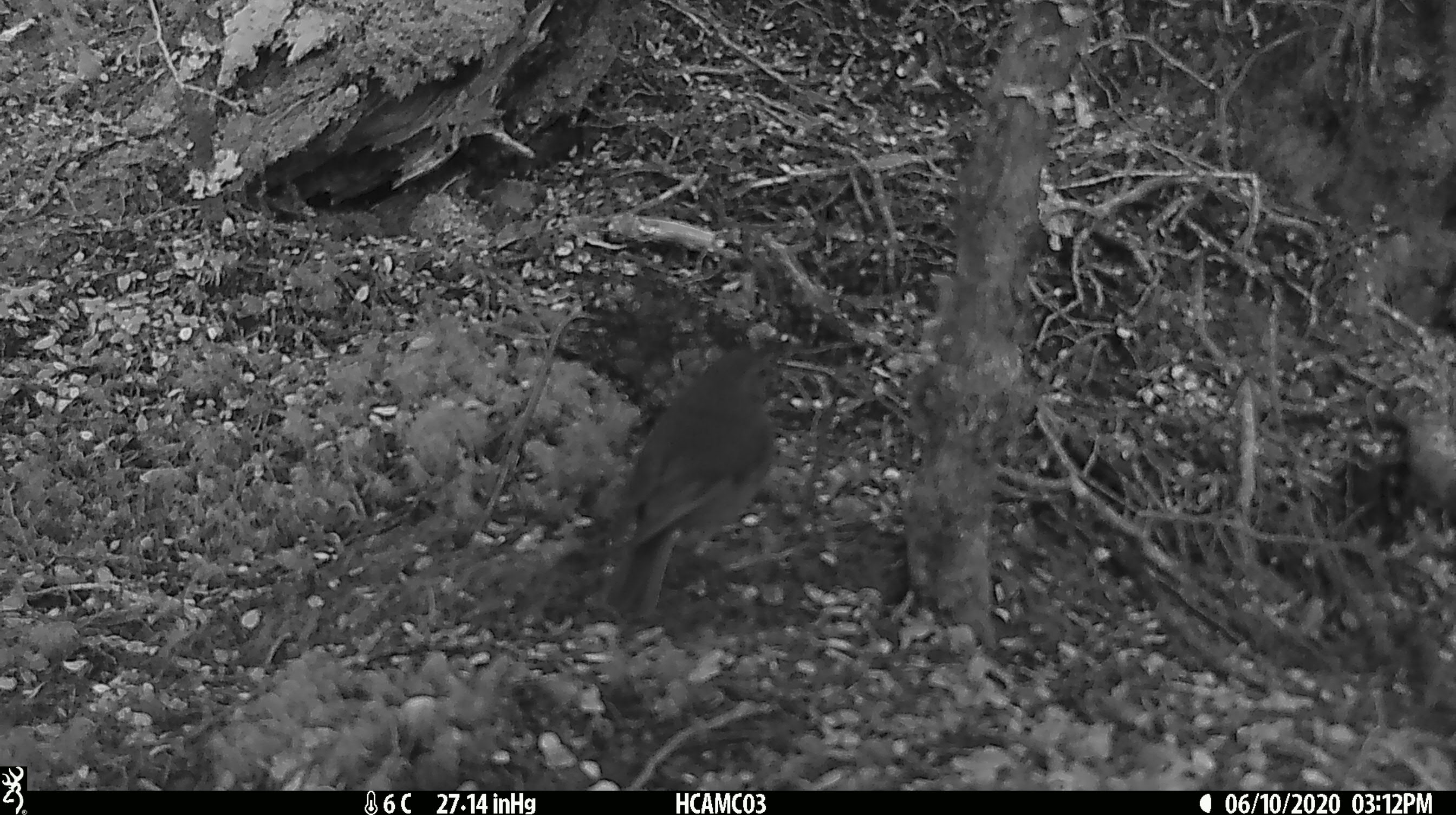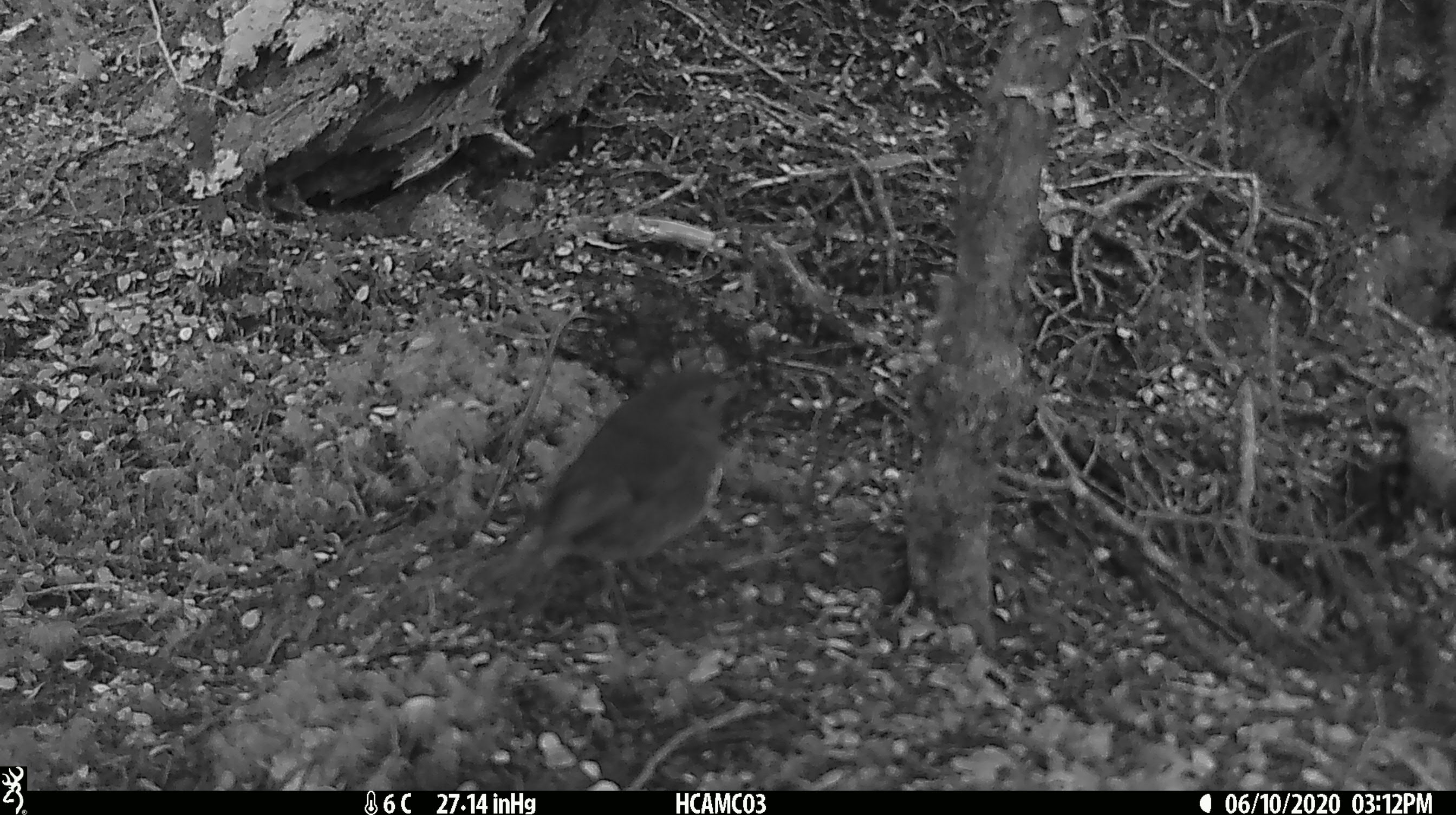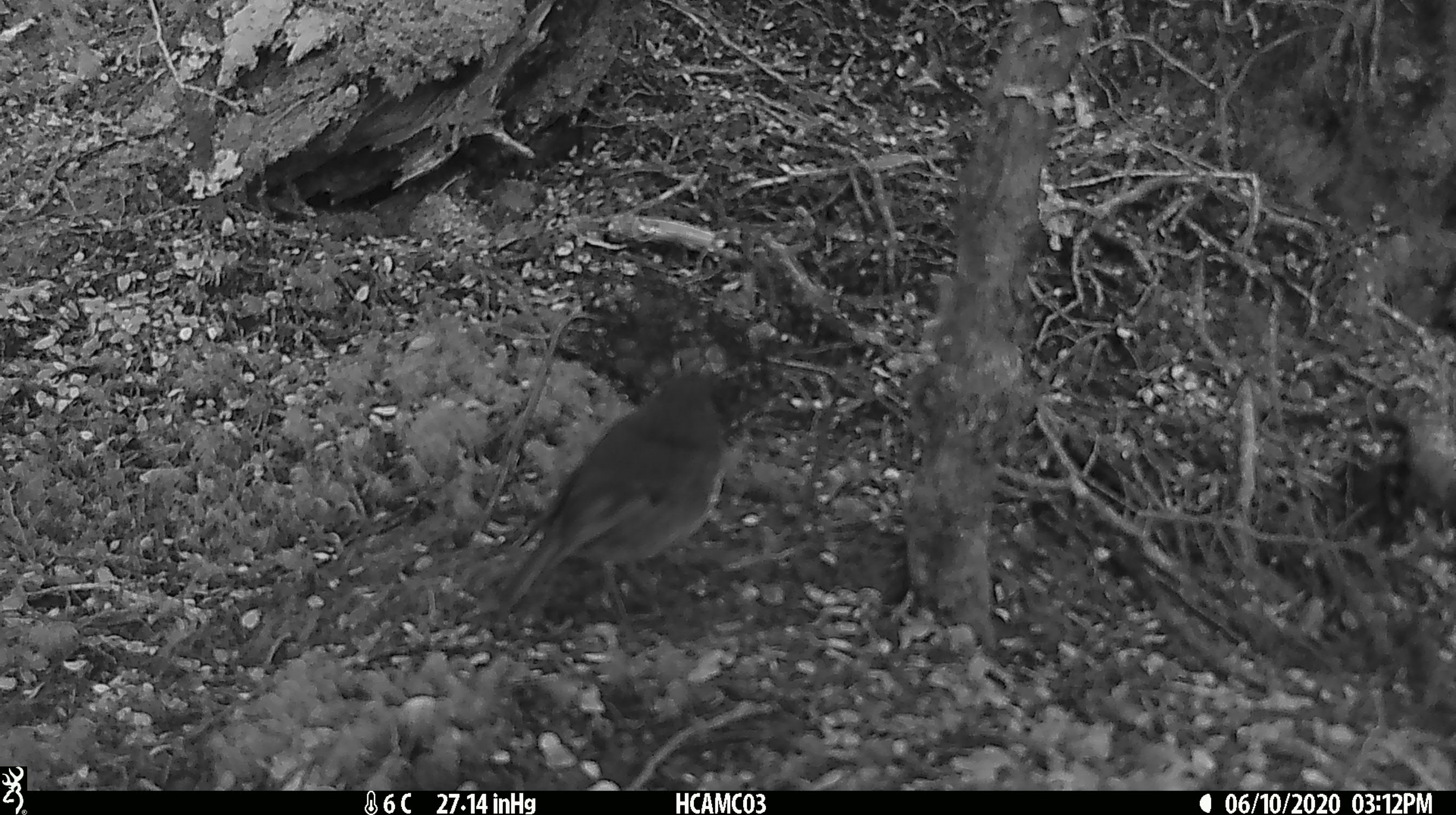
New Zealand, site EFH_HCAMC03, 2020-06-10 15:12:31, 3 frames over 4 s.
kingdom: Animalia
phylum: Chordata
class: Aves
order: Passeriformes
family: Petroicidae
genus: Petroica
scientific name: Petroica australis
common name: new zealand robin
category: robin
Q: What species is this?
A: Robin (new zealand robin) (Petroica australis).